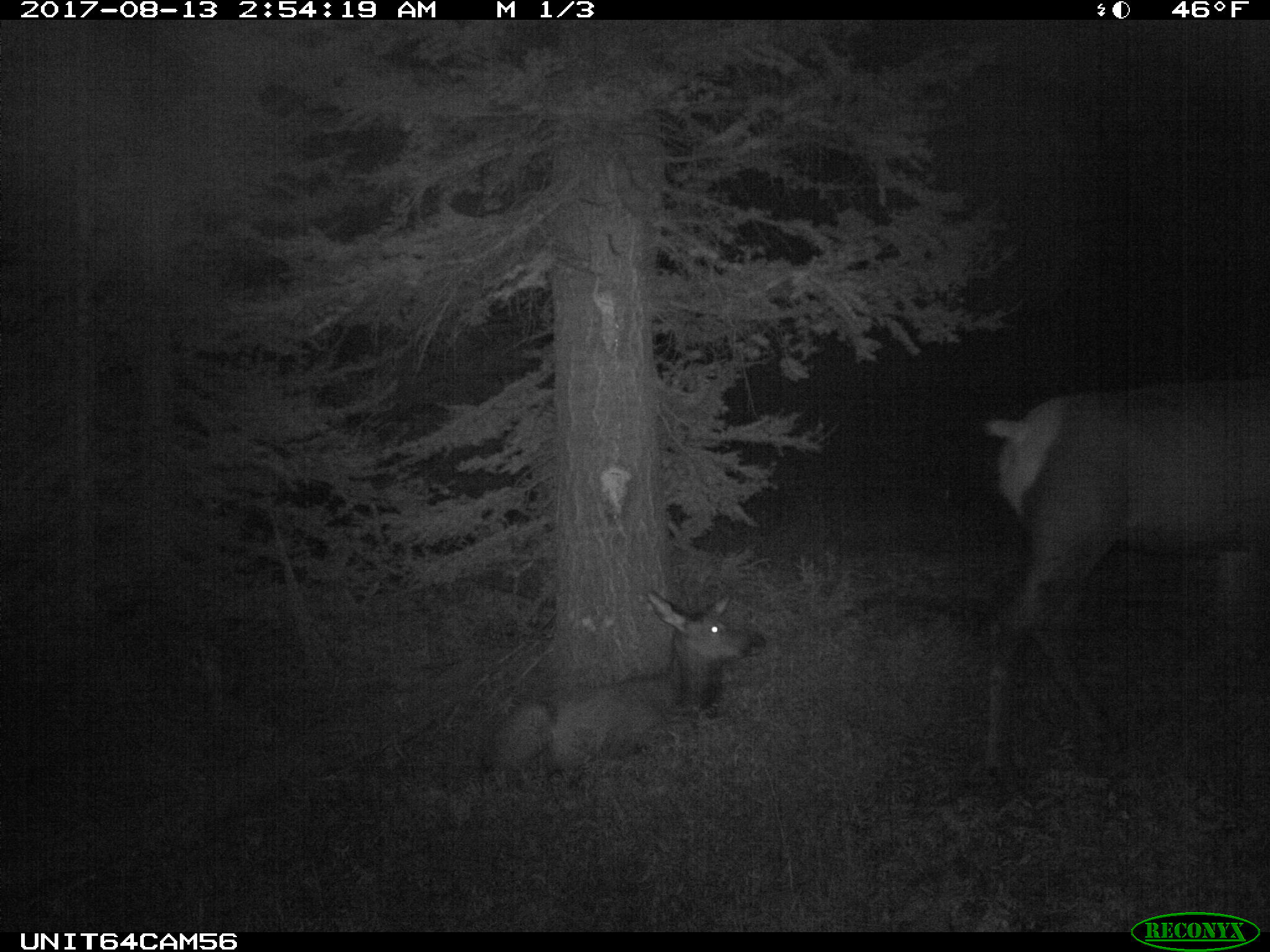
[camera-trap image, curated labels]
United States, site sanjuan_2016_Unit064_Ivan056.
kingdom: Animalia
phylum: Chordata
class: Mammalia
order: Artiodactyla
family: Cervidae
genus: Cervus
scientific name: Cervus elaphus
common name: red deer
Cervus elaphus (red deer).